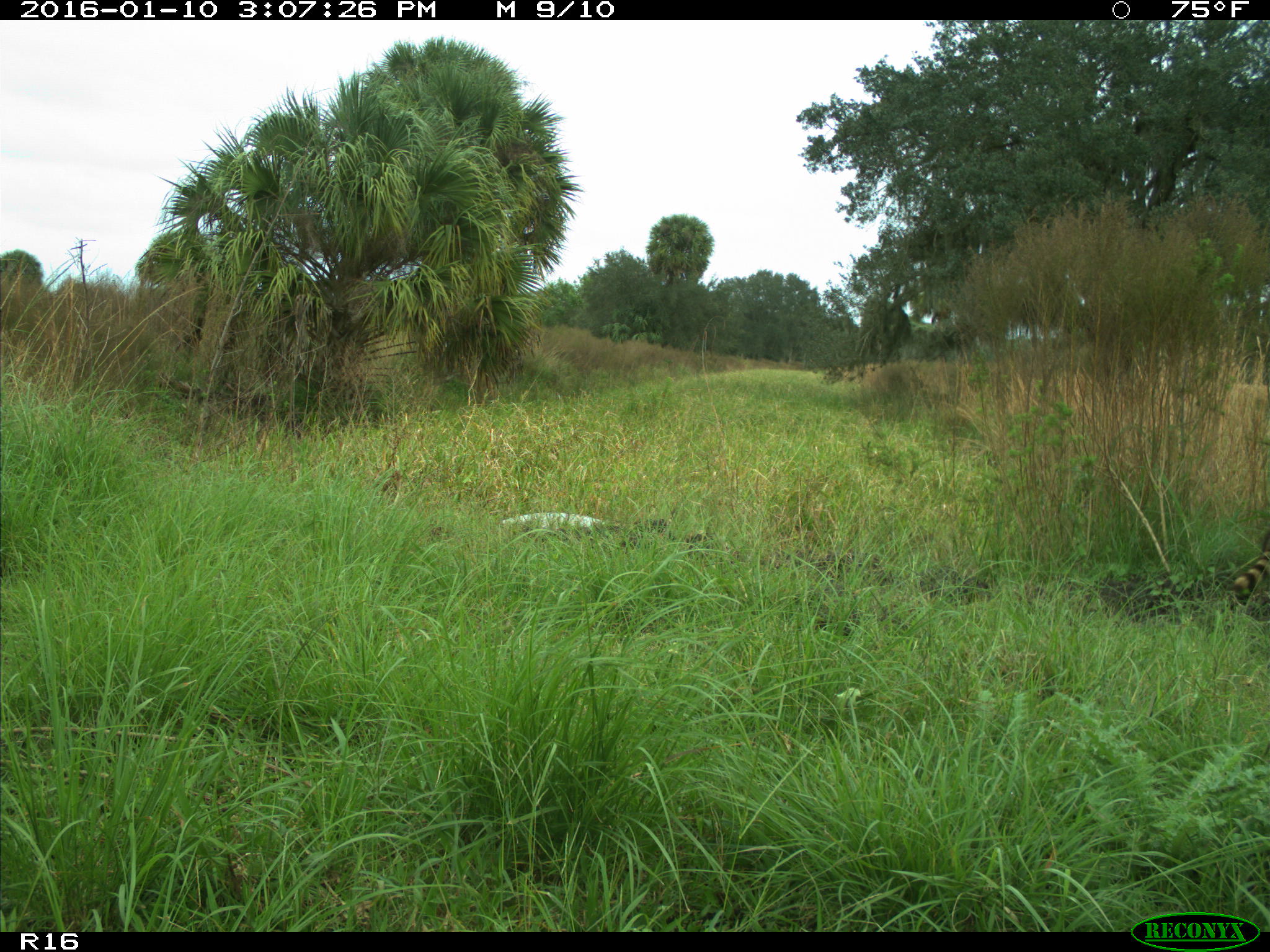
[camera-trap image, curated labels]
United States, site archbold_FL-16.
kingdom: Animalia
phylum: Chordata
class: Mammalia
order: Carnivora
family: Procyonidae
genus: Procyon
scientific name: Procyon lotor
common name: common raccoon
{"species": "Procyon lotor (common raccoon)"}